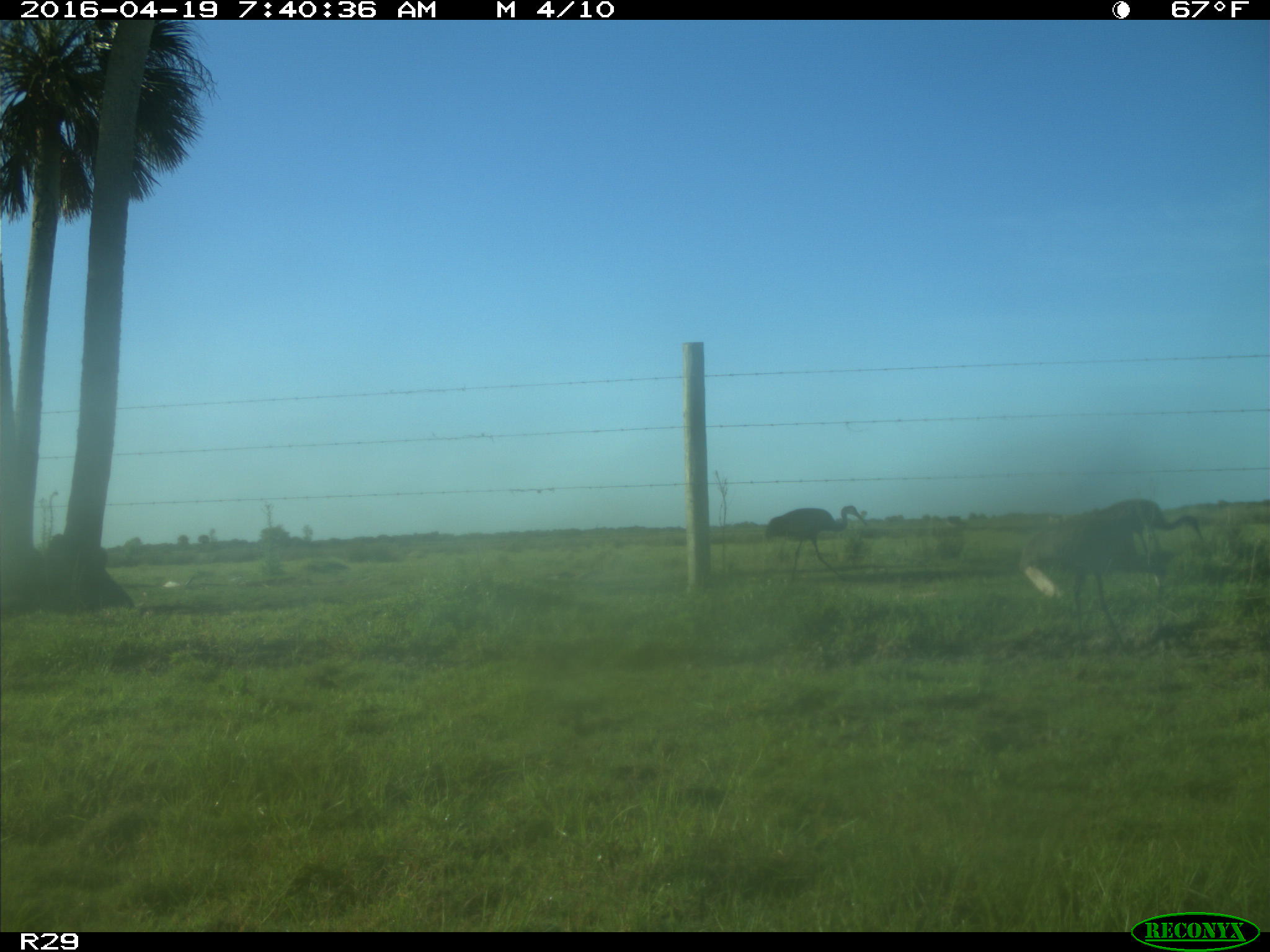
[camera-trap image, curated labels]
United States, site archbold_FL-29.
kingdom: Animalia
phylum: Chordata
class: Aves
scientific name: Aves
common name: birds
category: unidentified bird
Unidentified bird (birds) (Aves).